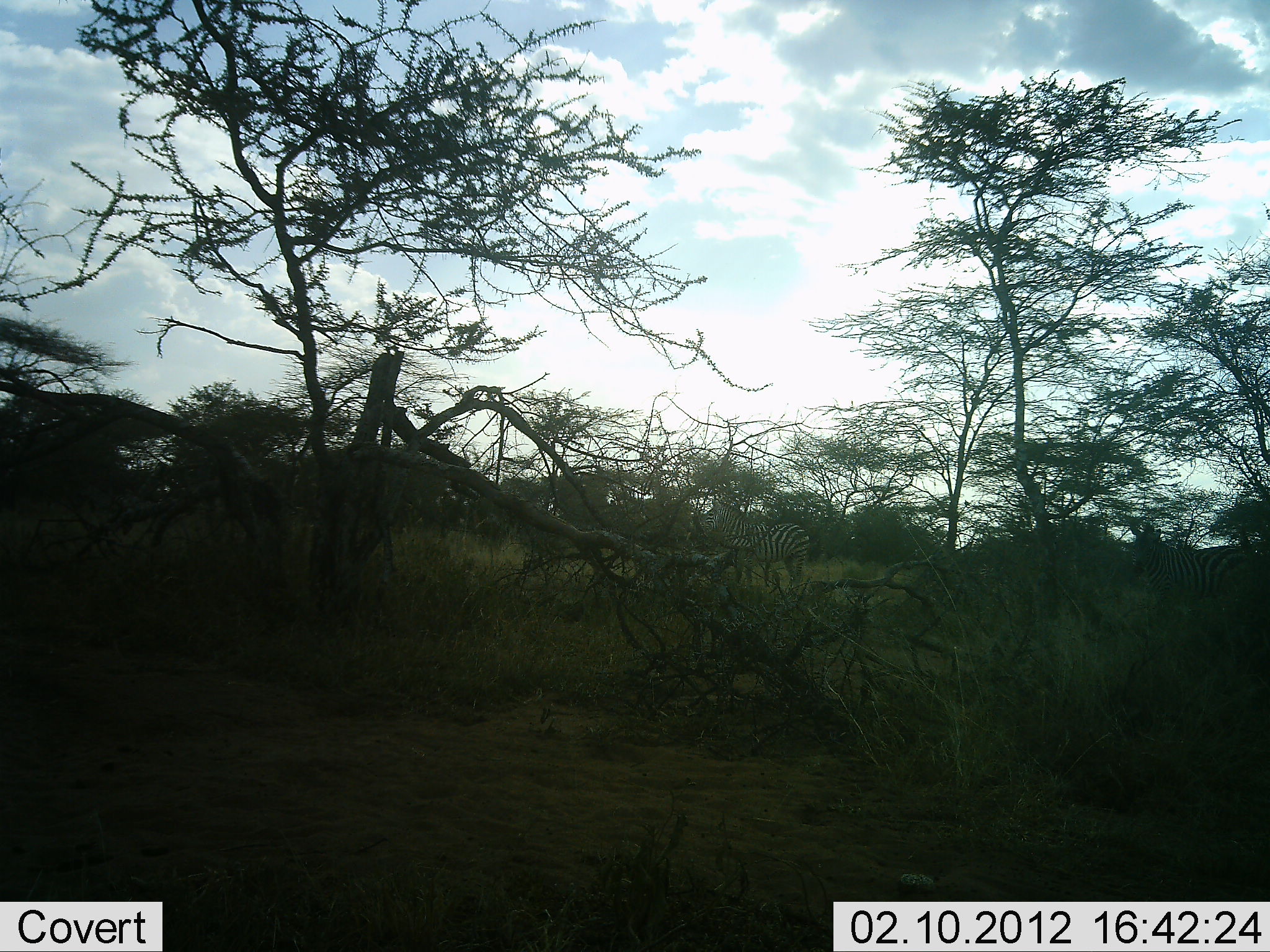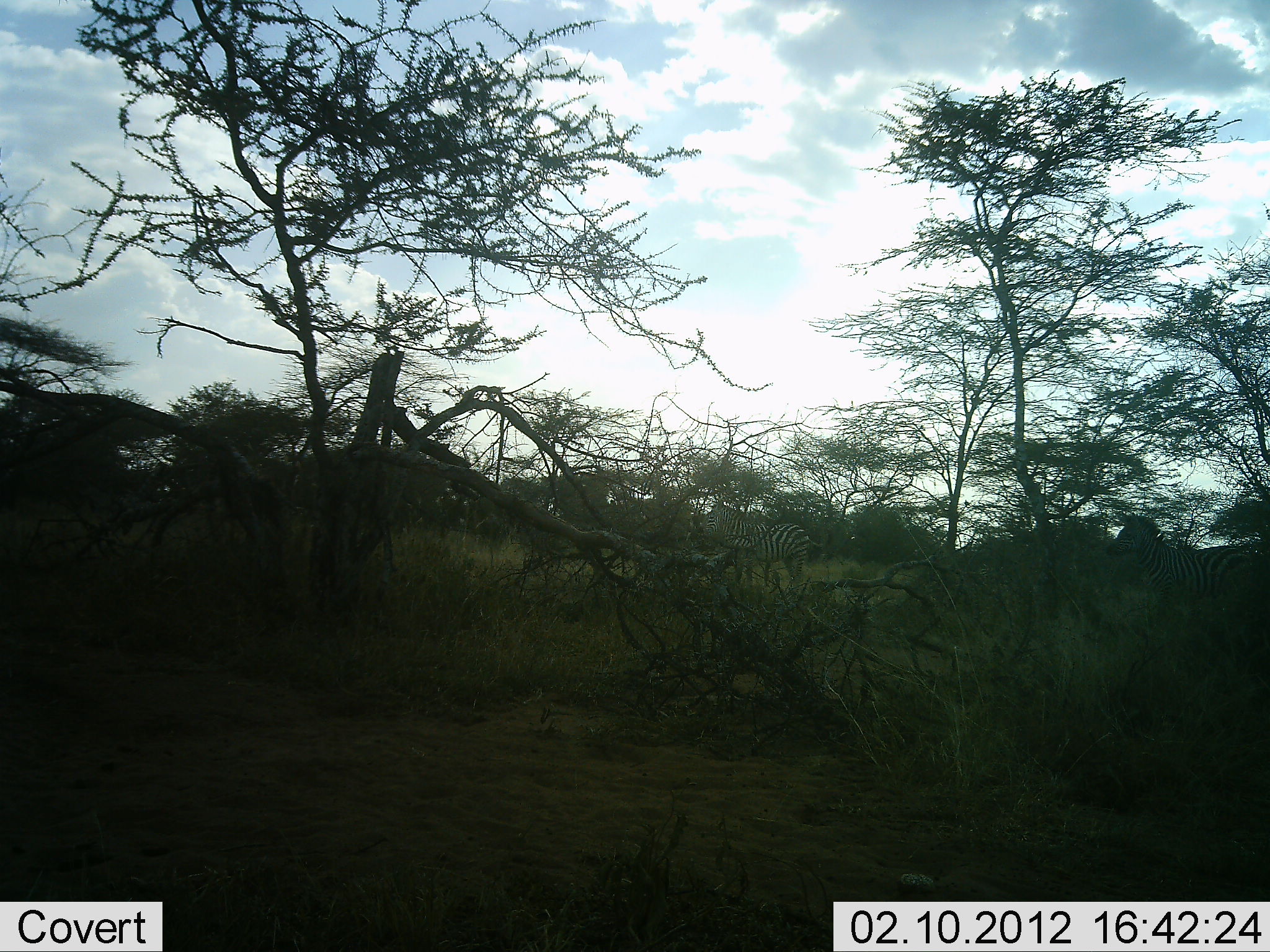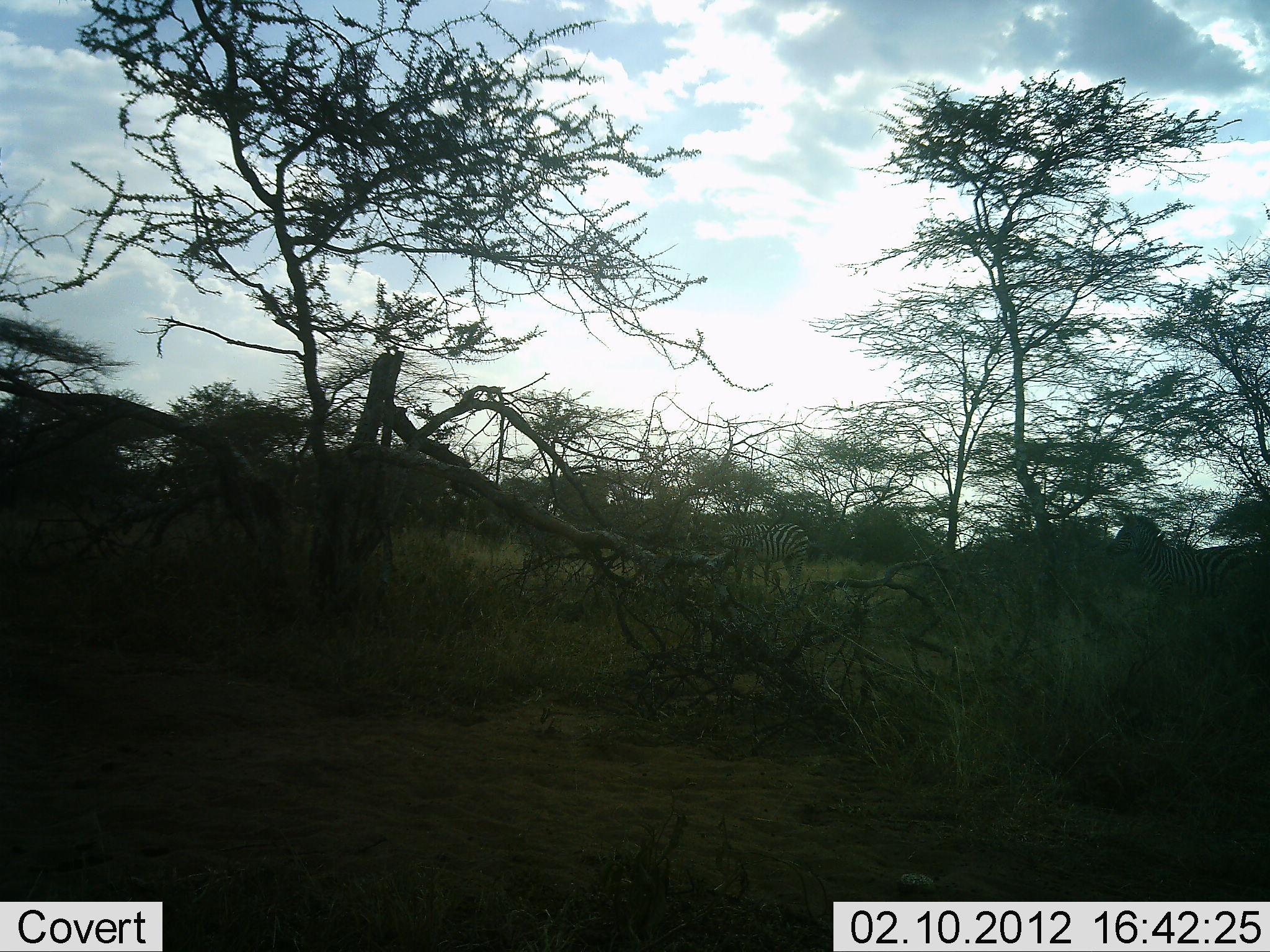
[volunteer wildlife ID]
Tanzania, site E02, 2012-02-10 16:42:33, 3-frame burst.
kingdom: Animalia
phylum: Chordata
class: Mammalia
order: Perissodactyla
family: Equidae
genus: Equus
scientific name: Equus quagga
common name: plains zebra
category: zebra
Zebra (plains zebra) (Equus quagga), count 2. Behavior (volunteer vote fractions): standing 76%, resting 12%, moving 18%, interacting 6%. Young present (vote fraction): 0%. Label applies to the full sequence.